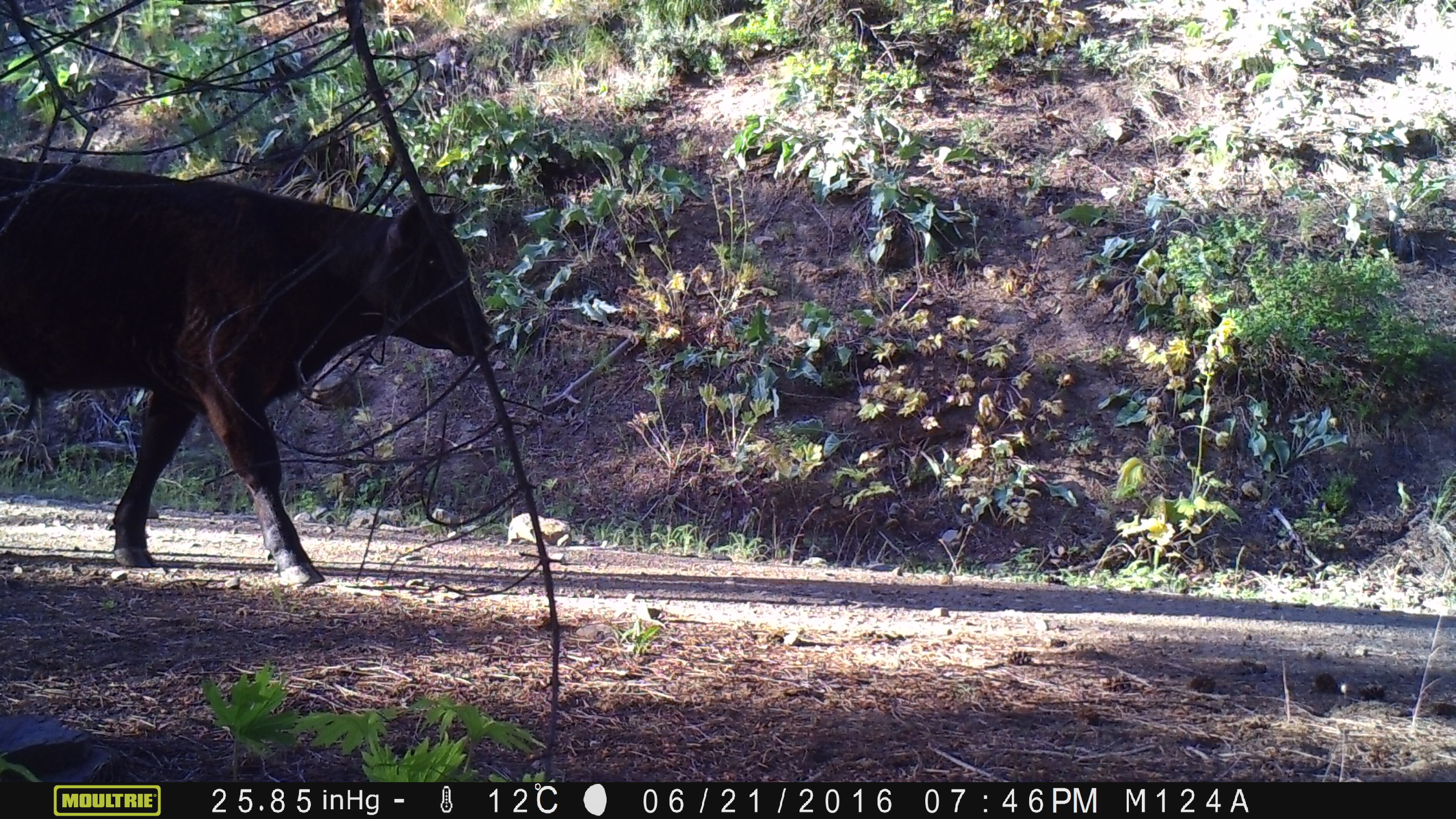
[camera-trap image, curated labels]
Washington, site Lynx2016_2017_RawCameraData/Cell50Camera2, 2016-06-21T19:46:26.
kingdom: Animalia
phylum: Chordata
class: Mammalia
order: Artiodactyla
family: Bovidae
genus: Bos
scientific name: Bos taurus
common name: domestic cattle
Domestic cattle (Bos taurus). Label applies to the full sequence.